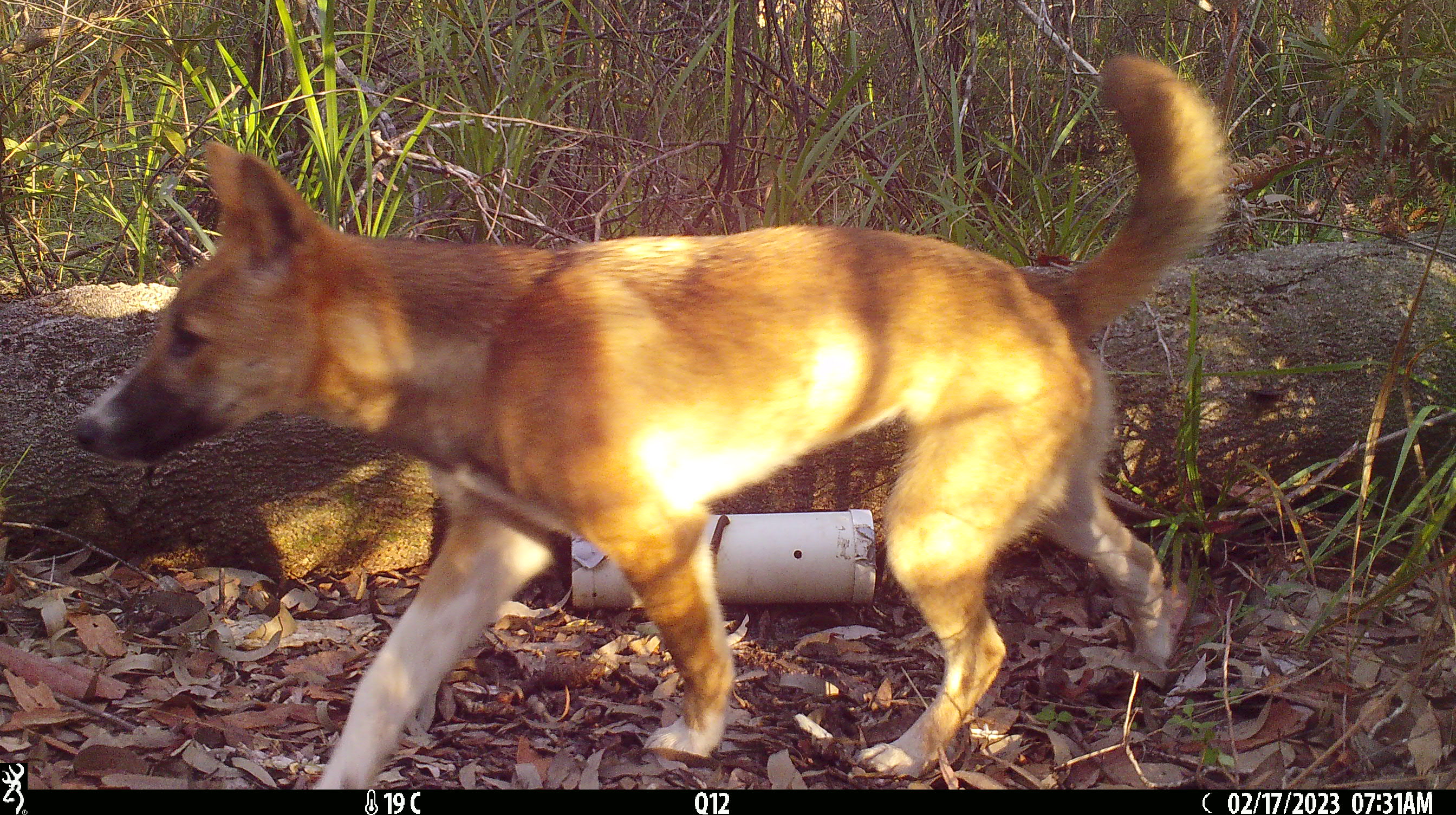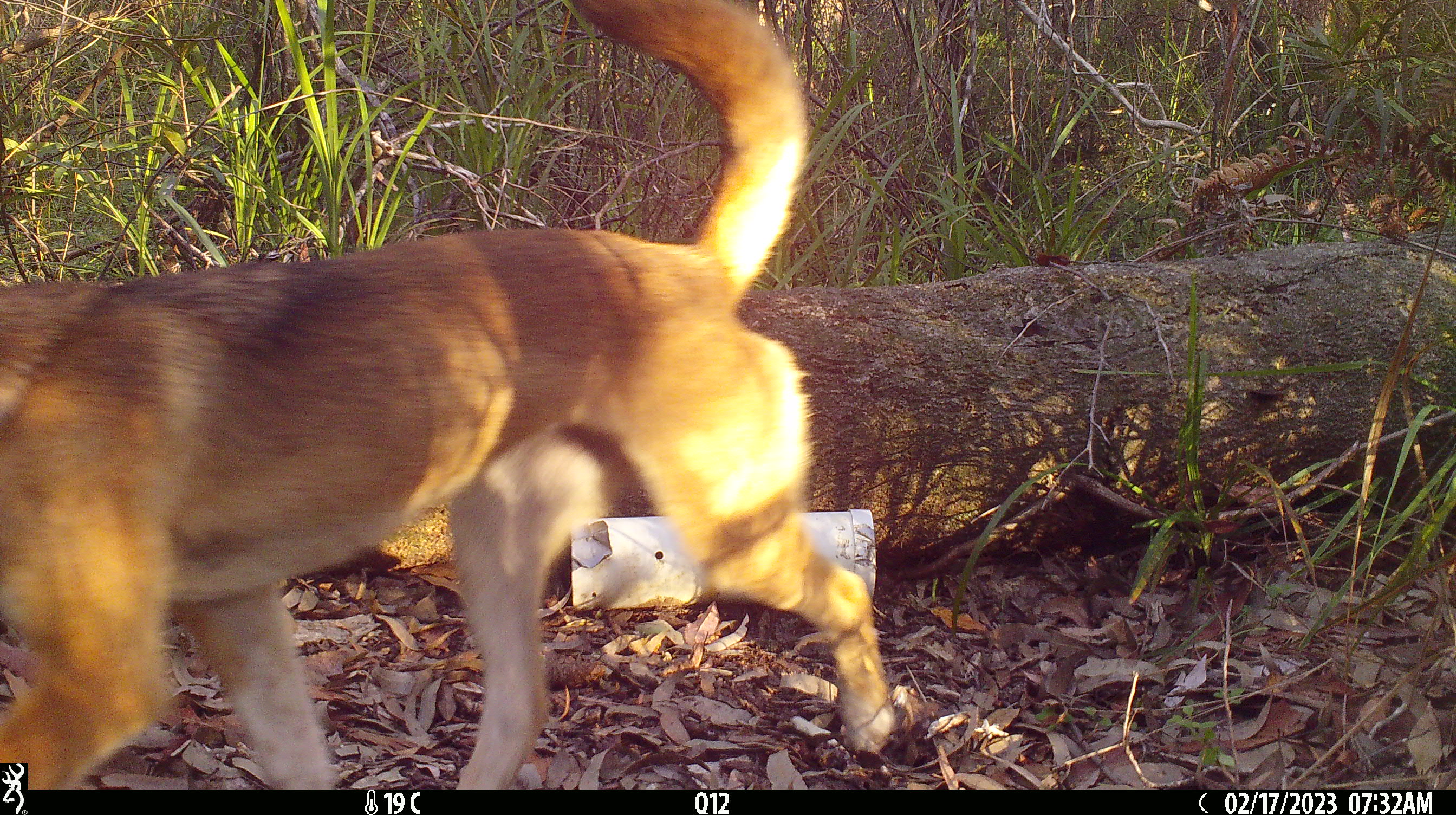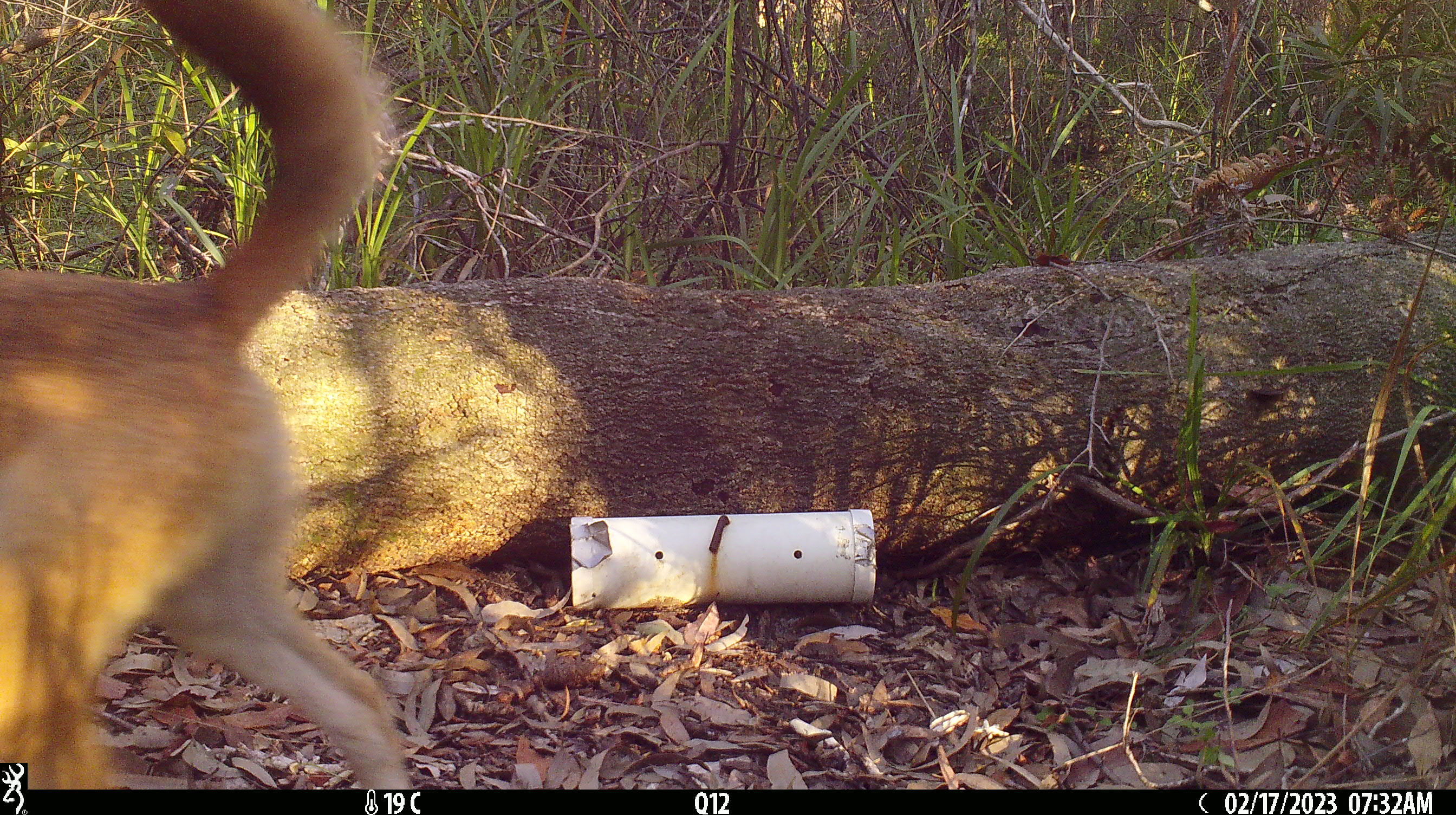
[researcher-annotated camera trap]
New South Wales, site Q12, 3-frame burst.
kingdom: Animalia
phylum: Chordata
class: Mammalia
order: Carnivora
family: Canidae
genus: Canis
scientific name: Canis familiaris dingo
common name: dingo